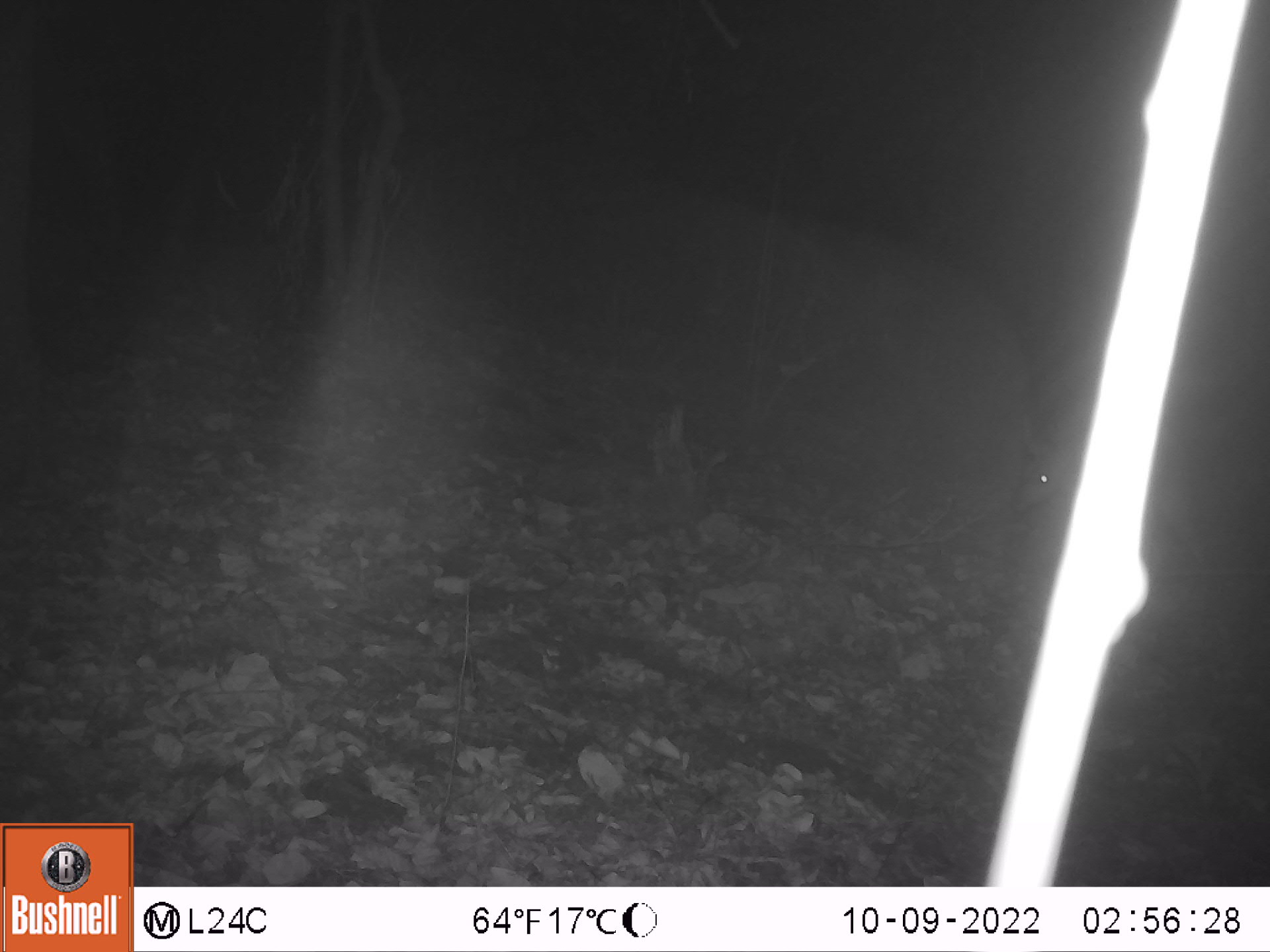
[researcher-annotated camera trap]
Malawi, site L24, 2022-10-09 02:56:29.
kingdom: Animalia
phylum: Chordata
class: Mammalia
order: Artiodactyla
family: Bovidae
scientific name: Antilopinae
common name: small antelope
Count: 1.